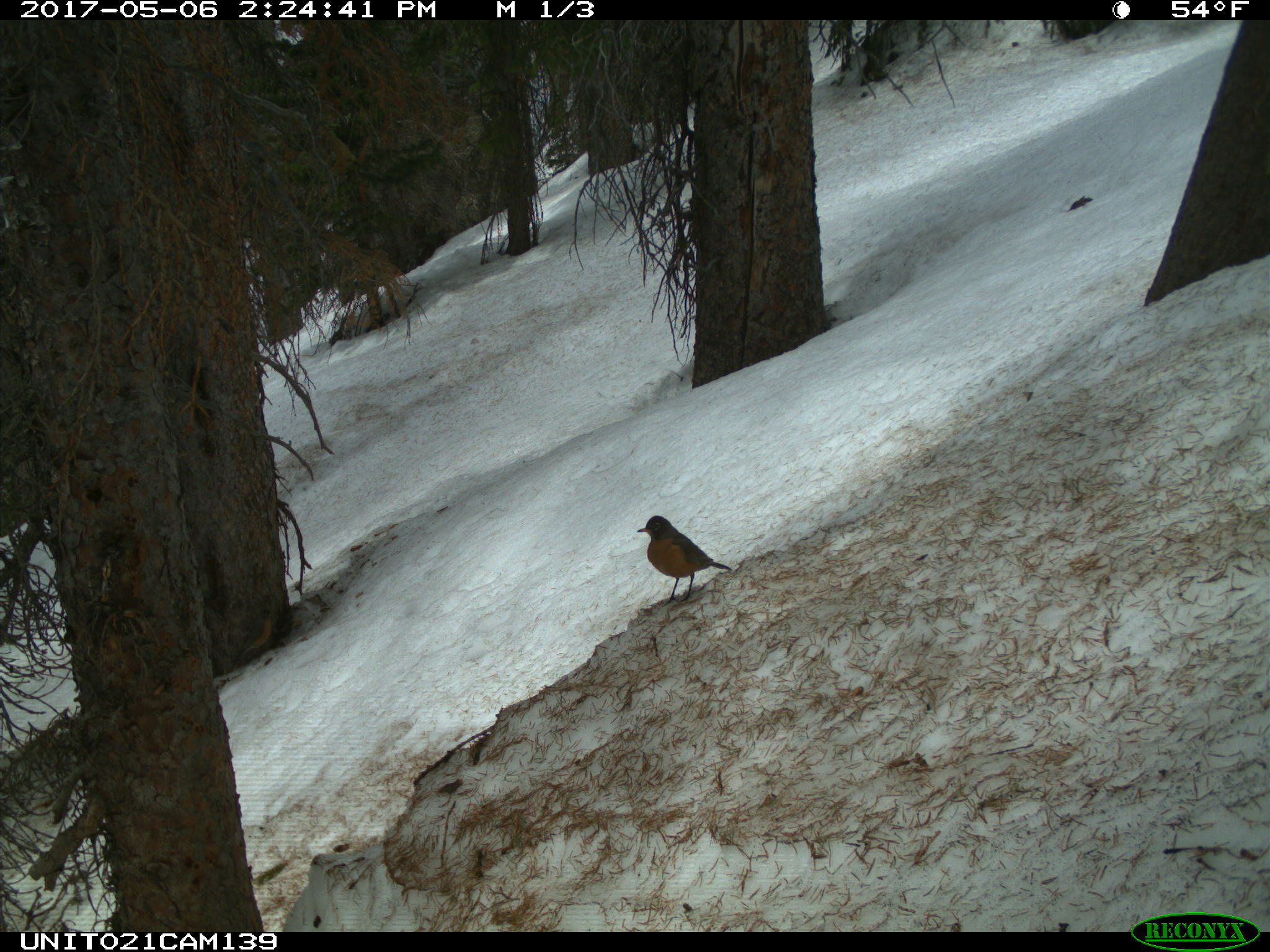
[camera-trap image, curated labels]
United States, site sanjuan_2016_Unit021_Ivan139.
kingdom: Animalia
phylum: Chordata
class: Aves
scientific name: Aves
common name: birds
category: unidentified bird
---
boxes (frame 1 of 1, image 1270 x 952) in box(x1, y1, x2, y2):
animal: box(636, 511, 737, 601)